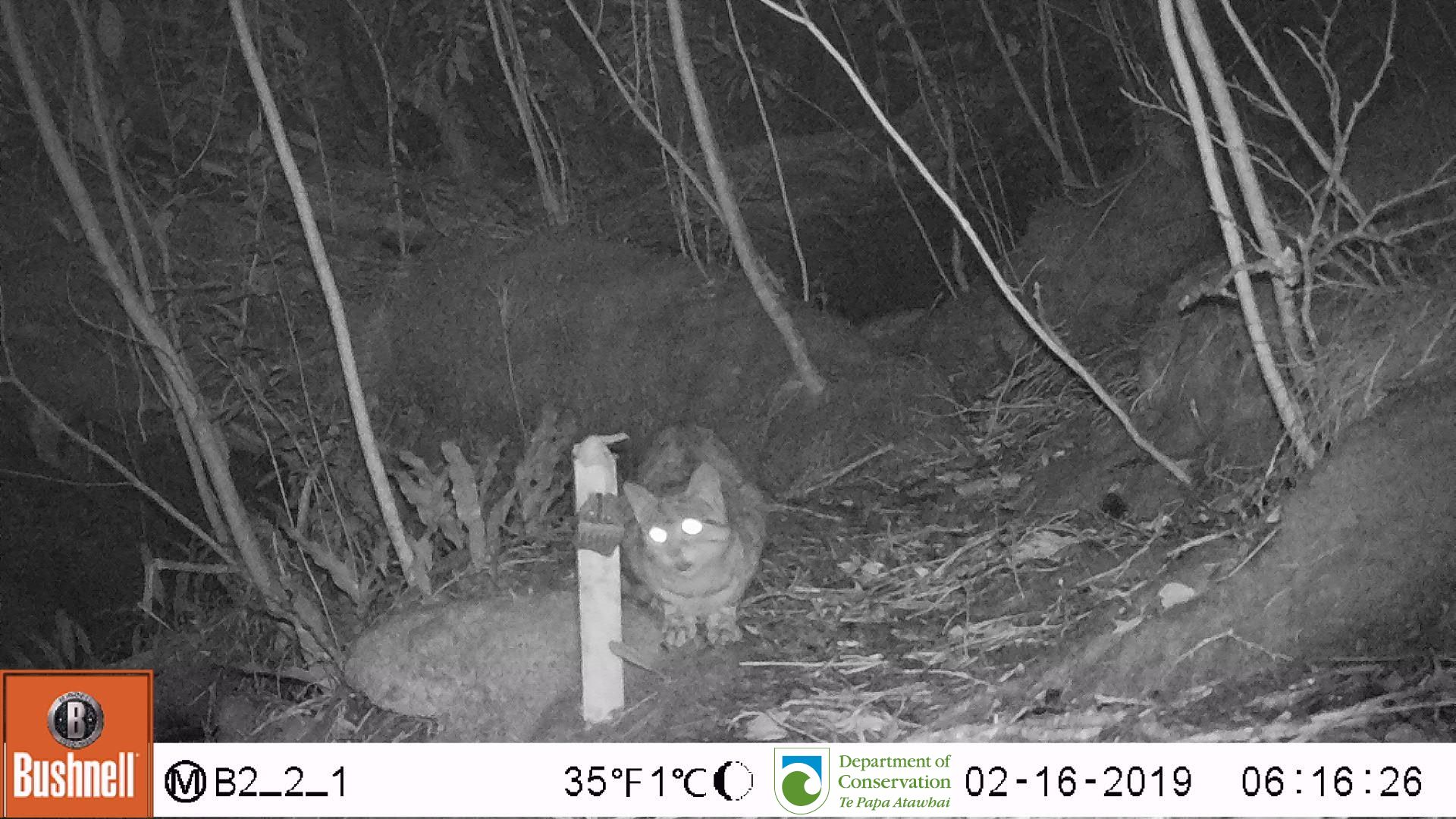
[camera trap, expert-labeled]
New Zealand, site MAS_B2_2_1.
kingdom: Animalia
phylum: Chordata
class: Mammalia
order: Carnivora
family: Felidae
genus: Felis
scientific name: Felis catus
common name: domestic cat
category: cat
Cat (domestic cat) (Felis catus).